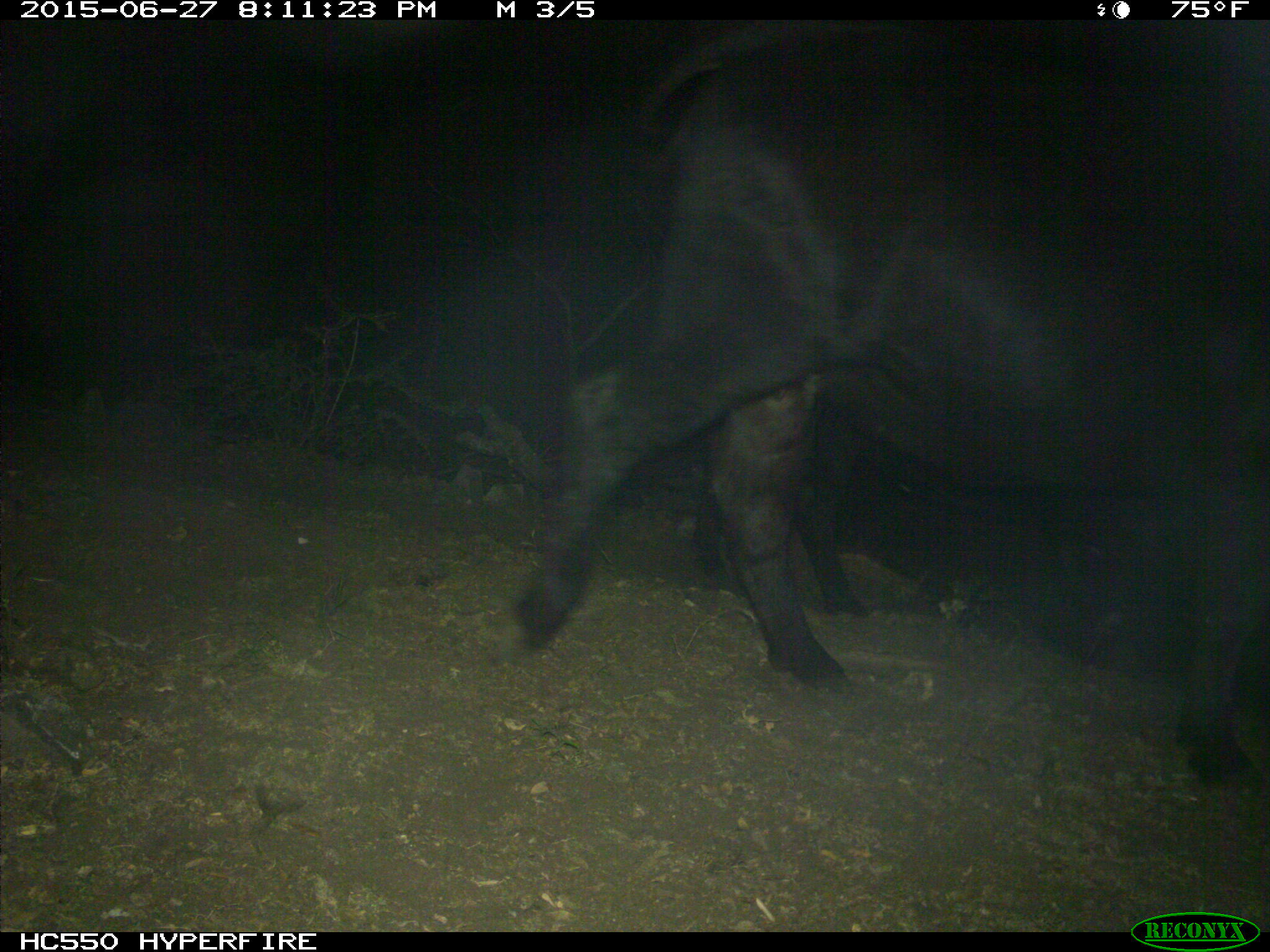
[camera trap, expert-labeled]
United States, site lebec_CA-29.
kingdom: Animalia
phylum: Chordata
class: Mammalia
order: Artiodactyla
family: Bovidae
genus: Bos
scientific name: Bos taurus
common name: domestic cow